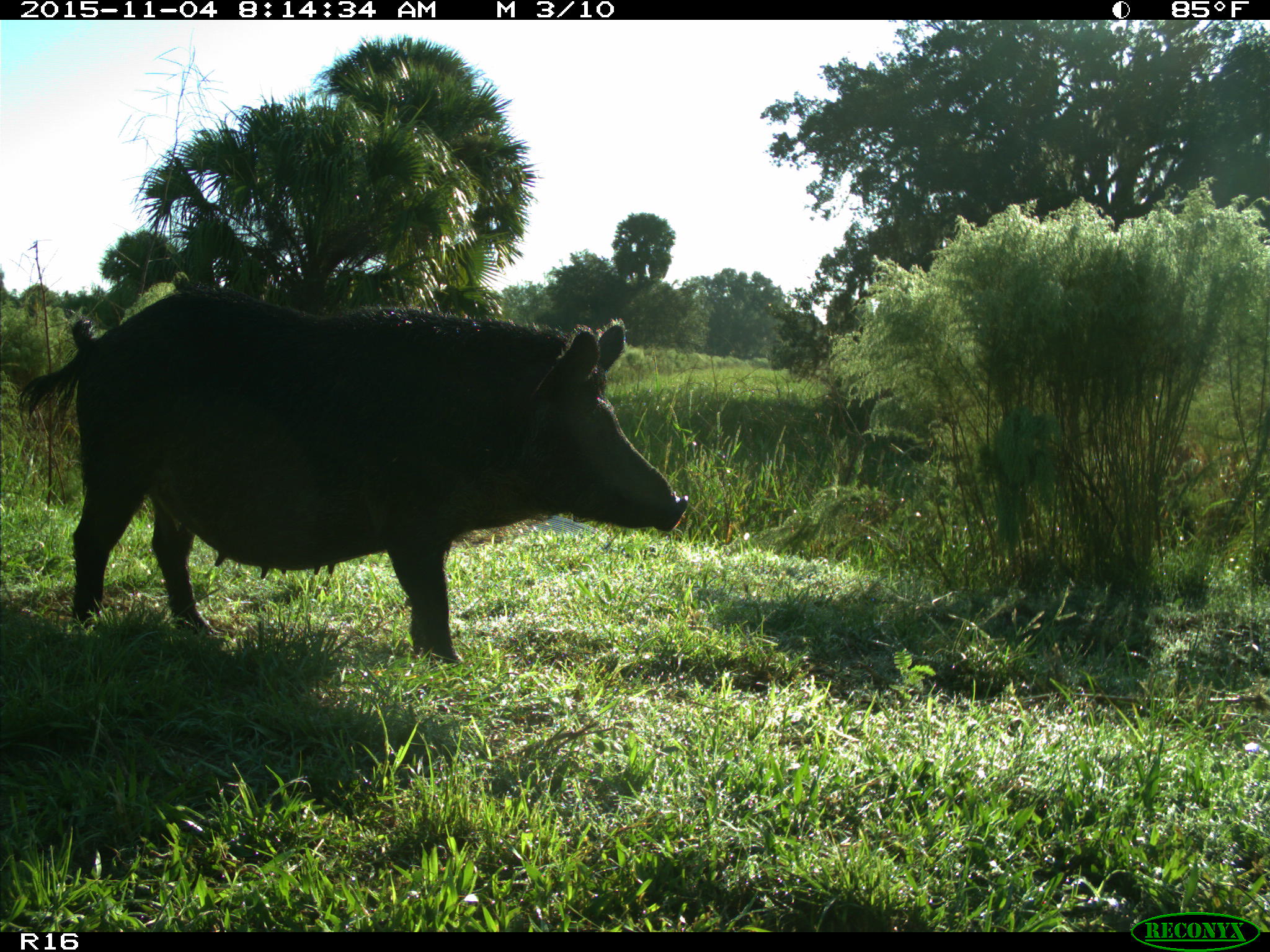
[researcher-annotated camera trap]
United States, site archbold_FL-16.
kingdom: Animalia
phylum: Chordata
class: Mammalia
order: Artiodactyla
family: Suidae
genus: Sus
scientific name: Sus scrofa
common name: wild boar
Sus scrofa (wild boar).